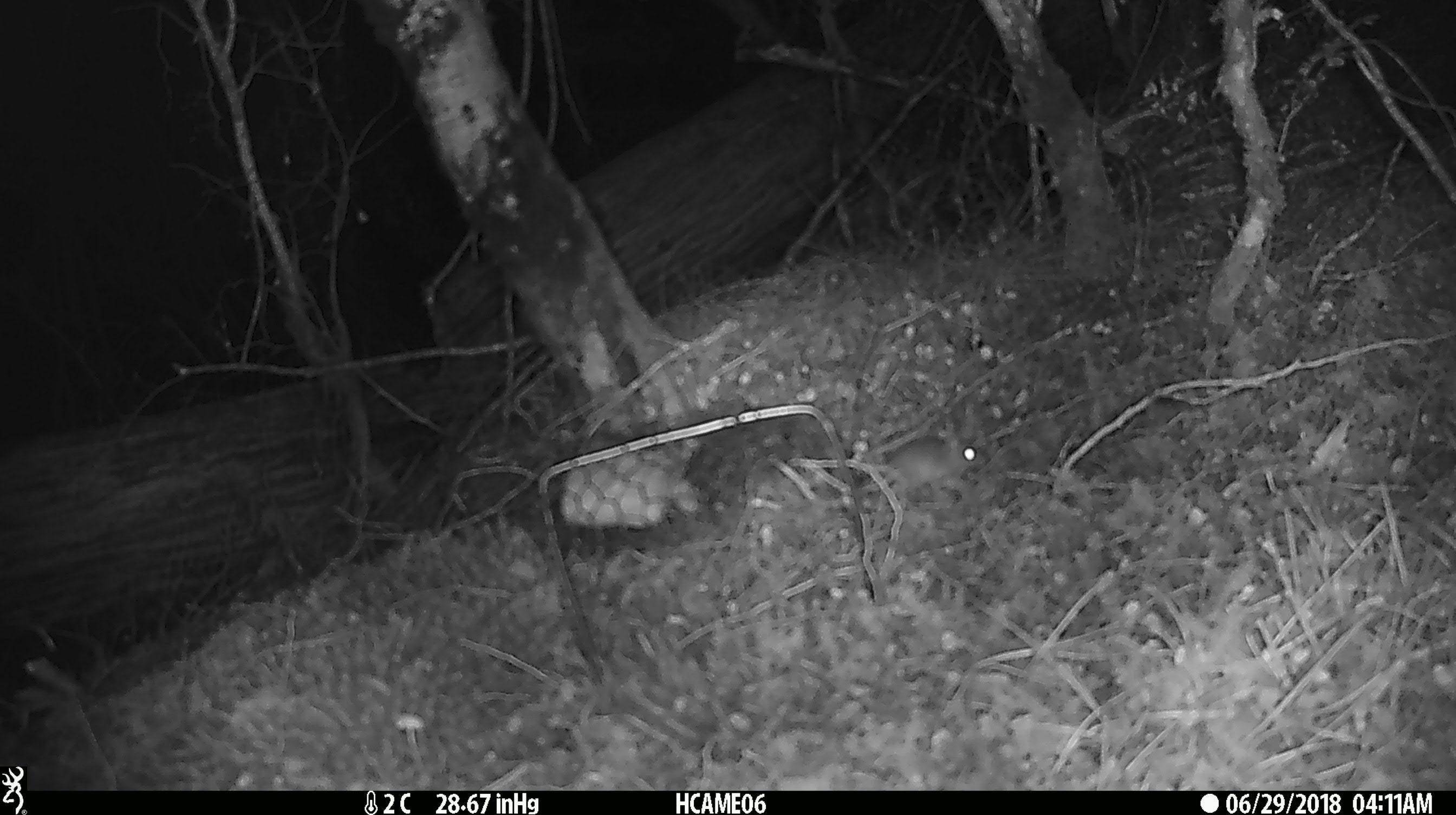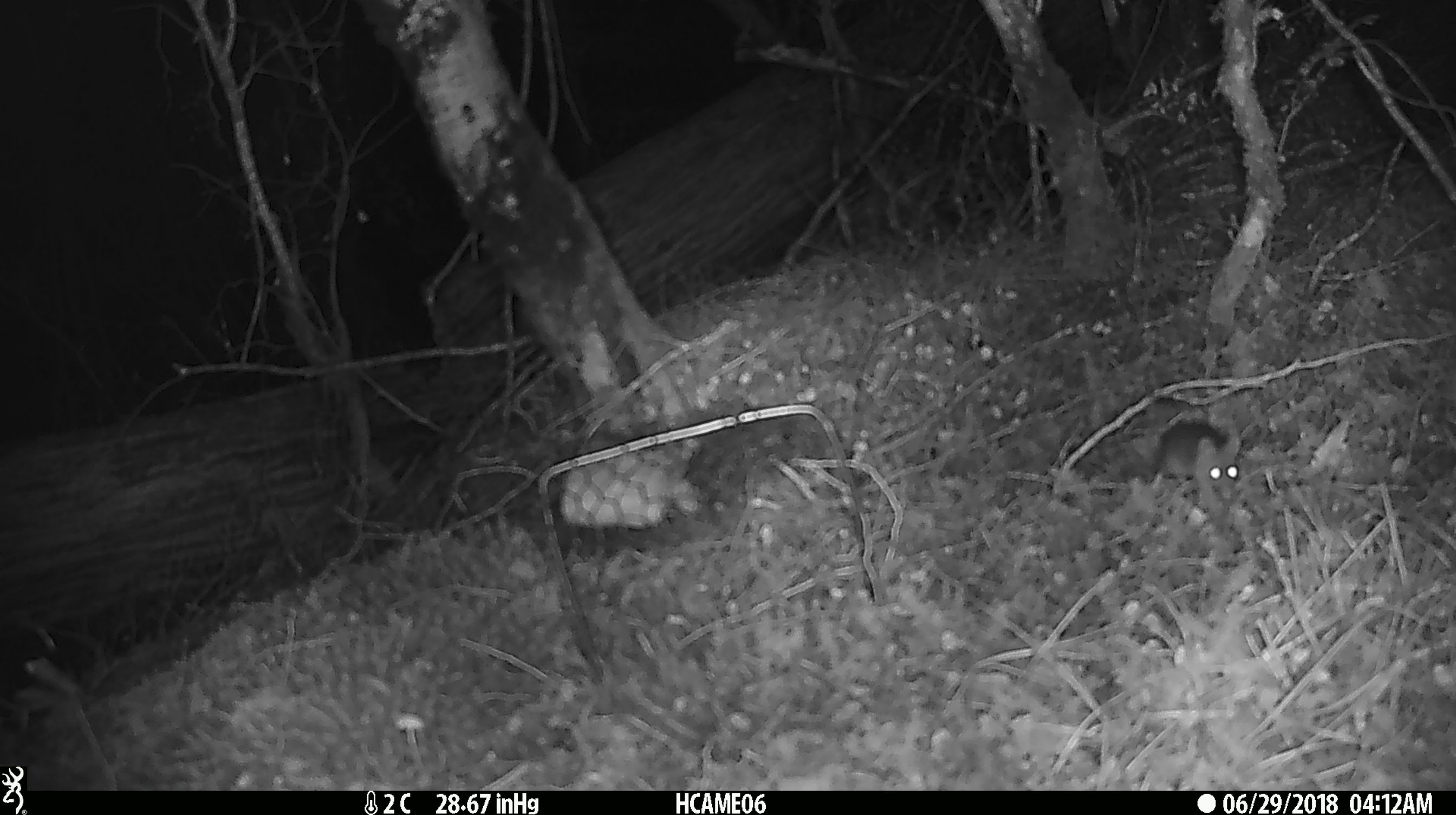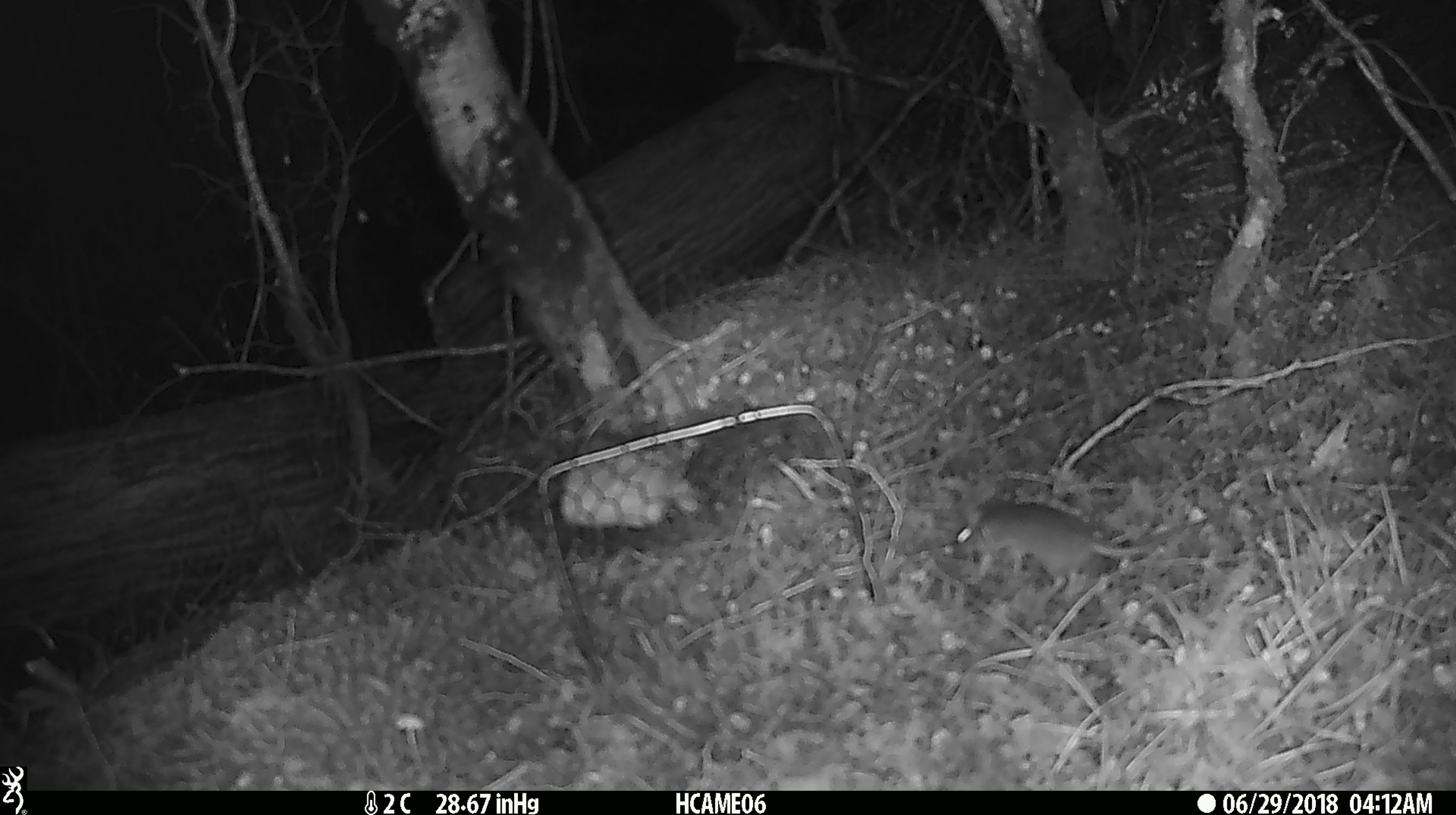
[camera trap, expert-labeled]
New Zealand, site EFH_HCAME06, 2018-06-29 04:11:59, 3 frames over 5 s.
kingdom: Animalia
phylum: Chordata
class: Mammalia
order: Rodentia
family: Muridae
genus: Mus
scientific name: Mus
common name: mouse